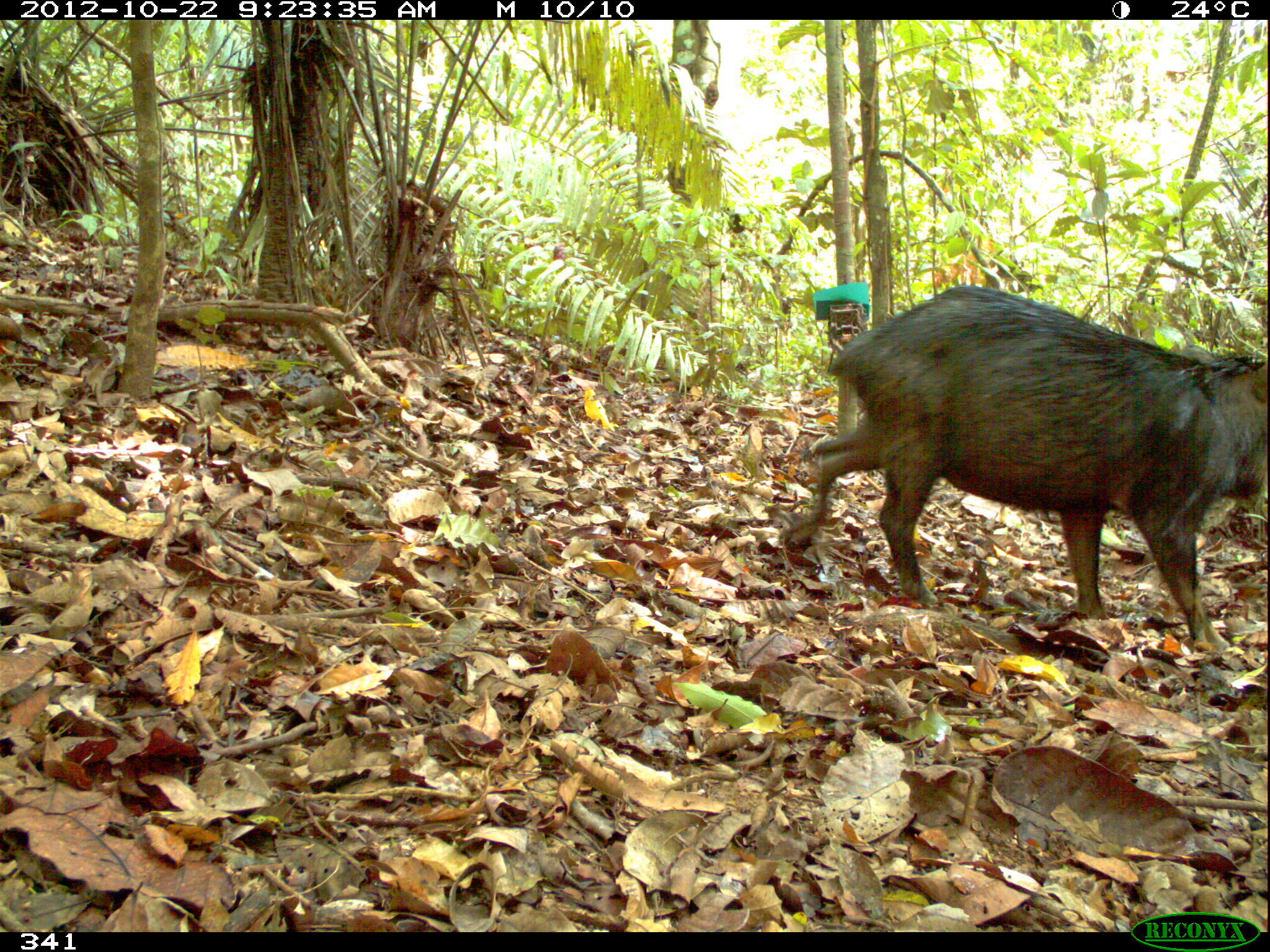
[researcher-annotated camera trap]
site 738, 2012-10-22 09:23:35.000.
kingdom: Animalia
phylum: Chordata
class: Mammalia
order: Artiodactyla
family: Tayassuidae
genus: Tayassu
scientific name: Tayassu pecari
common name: white-lipped peccary